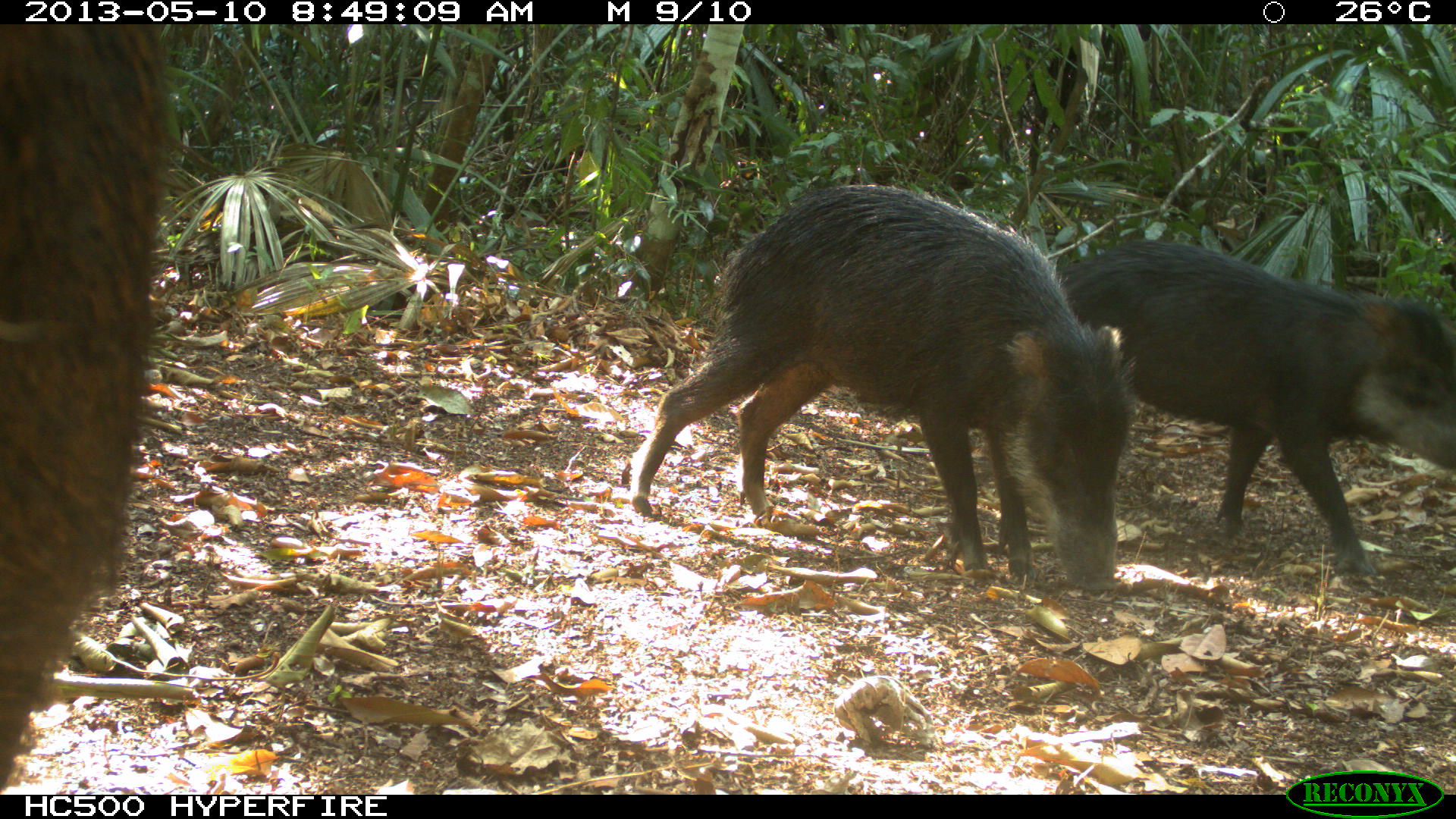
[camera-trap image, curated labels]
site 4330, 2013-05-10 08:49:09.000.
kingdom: Animalia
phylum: Chordata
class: Mammalia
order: Artiodactyla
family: Tayassuidae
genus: Tayassu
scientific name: Tayassu pecari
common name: white-lipped peccary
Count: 4.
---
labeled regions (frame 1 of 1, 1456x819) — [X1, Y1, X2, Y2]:
tayassu pecari: [630, 182, 1120, 596]; [1054, 239, 1454, 581]; [0, 24, 168, 794]